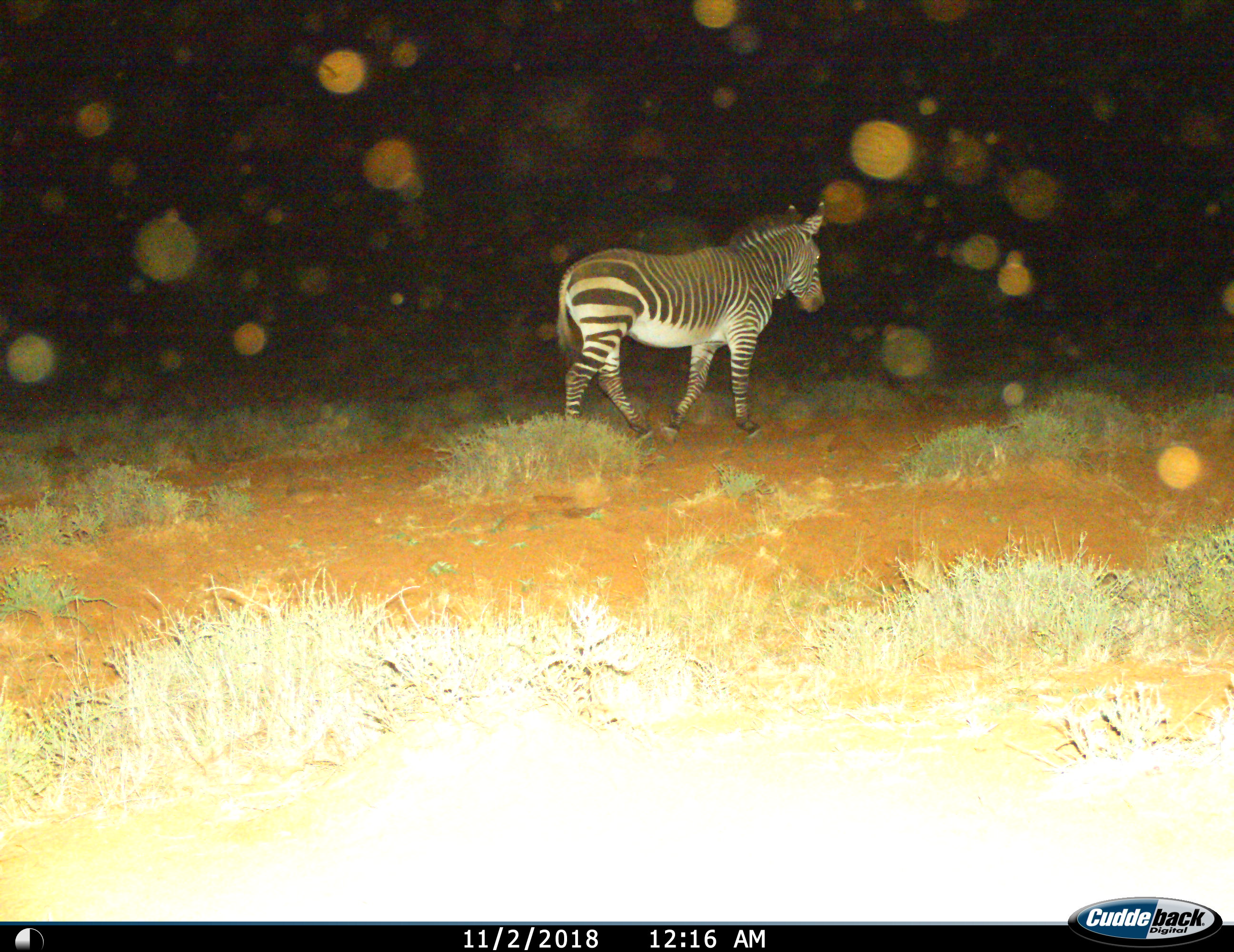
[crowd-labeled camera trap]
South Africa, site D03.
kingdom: Animalia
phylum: Chordata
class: Mammalia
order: Perissodactyla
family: Equidae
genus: Equus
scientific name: Equus zebra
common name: mountain zebra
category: zebramountain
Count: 1.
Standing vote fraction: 22%.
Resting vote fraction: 0%.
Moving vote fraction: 89%.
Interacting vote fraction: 0%.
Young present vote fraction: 0%.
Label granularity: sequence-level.